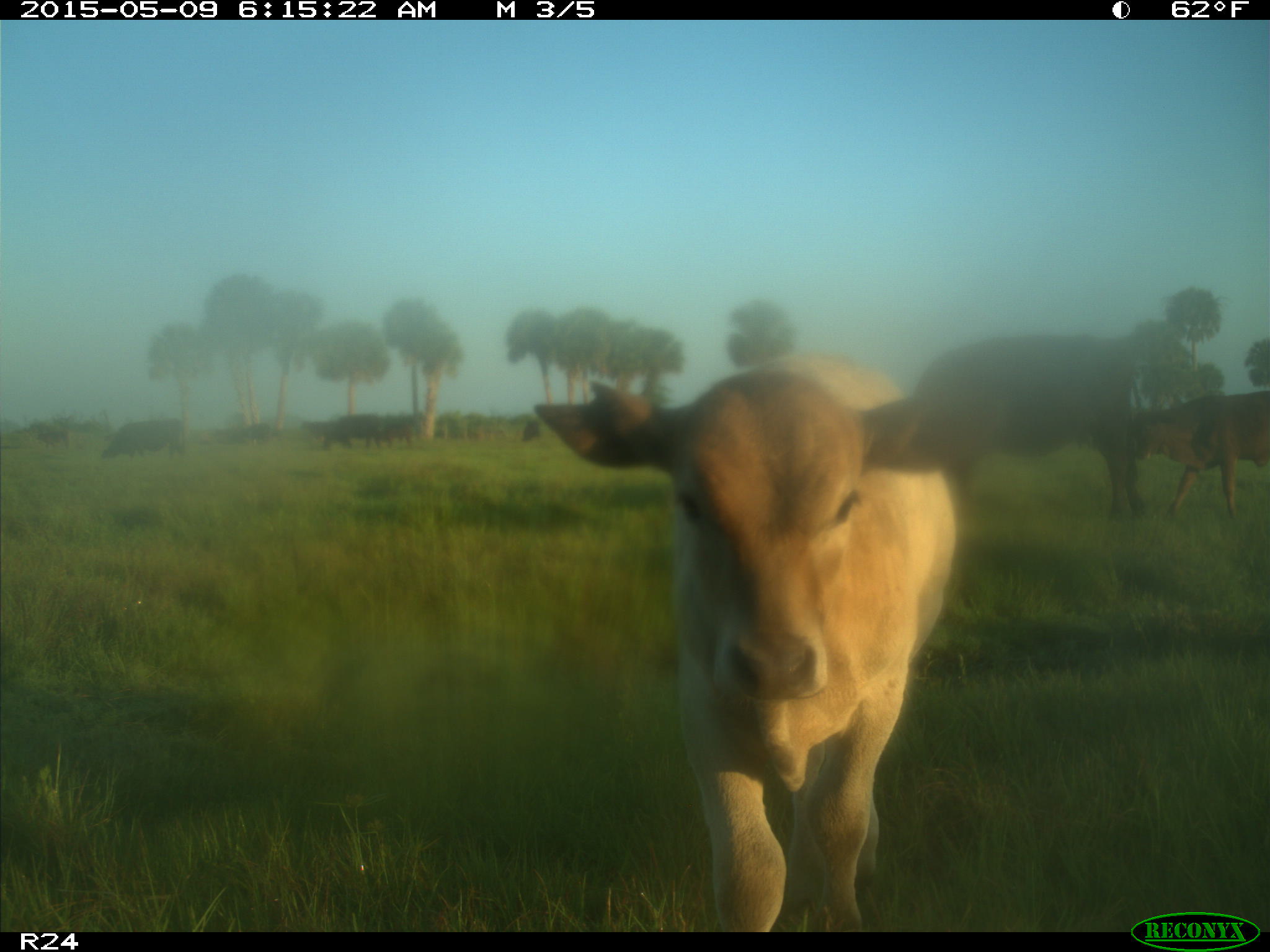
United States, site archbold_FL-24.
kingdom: Animalia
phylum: Chordata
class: Mammalia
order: Artiodactyla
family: Bovidae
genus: Bos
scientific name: Bos taurus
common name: domestic cow